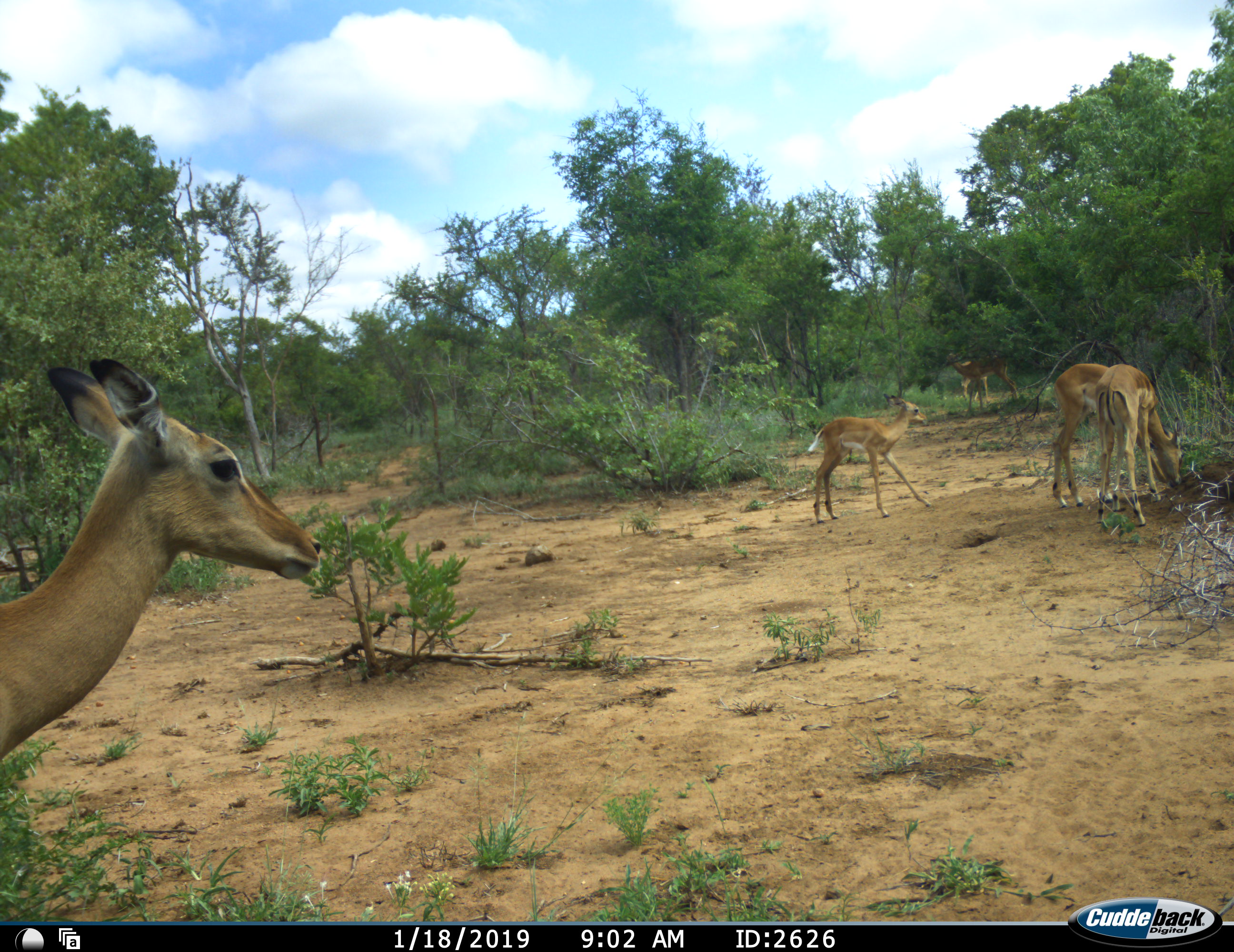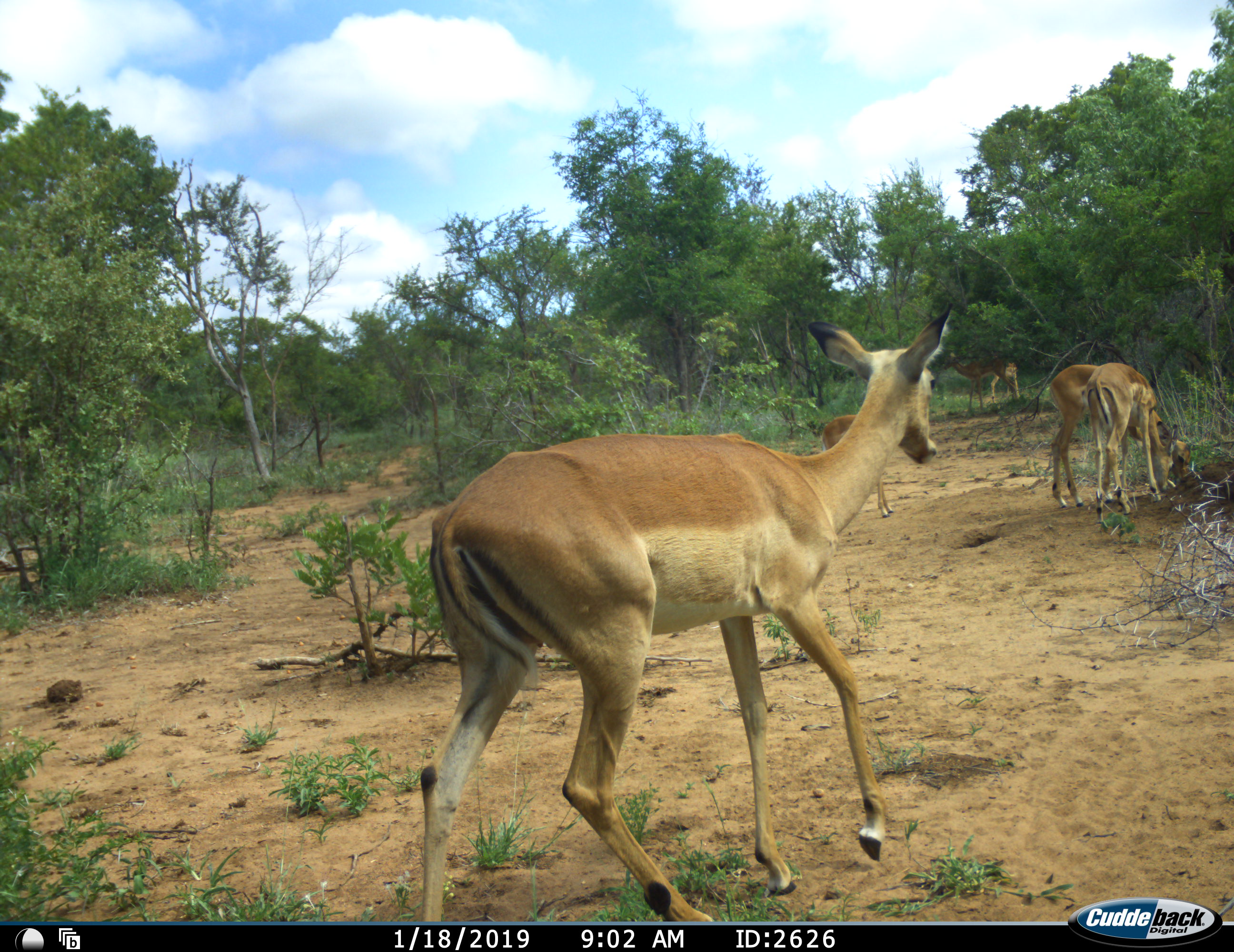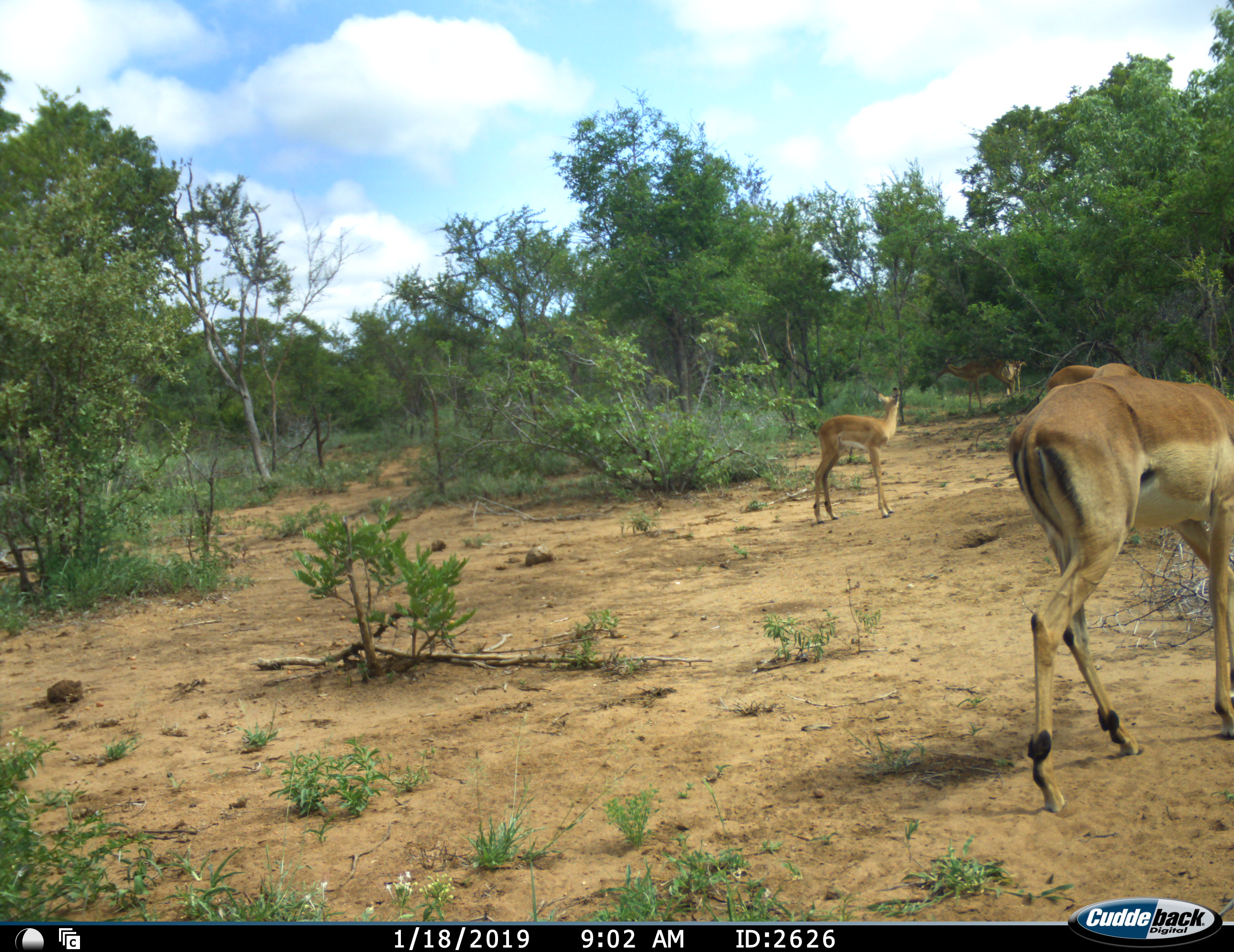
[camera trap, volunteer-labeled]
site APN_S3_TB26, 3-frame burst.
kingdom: Animalia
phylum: Chordata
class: Mammalia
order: Artiodactyla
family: Bovidae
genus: Aepyceros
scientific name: Aepyceros melampus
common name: impala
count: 5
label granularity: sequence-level